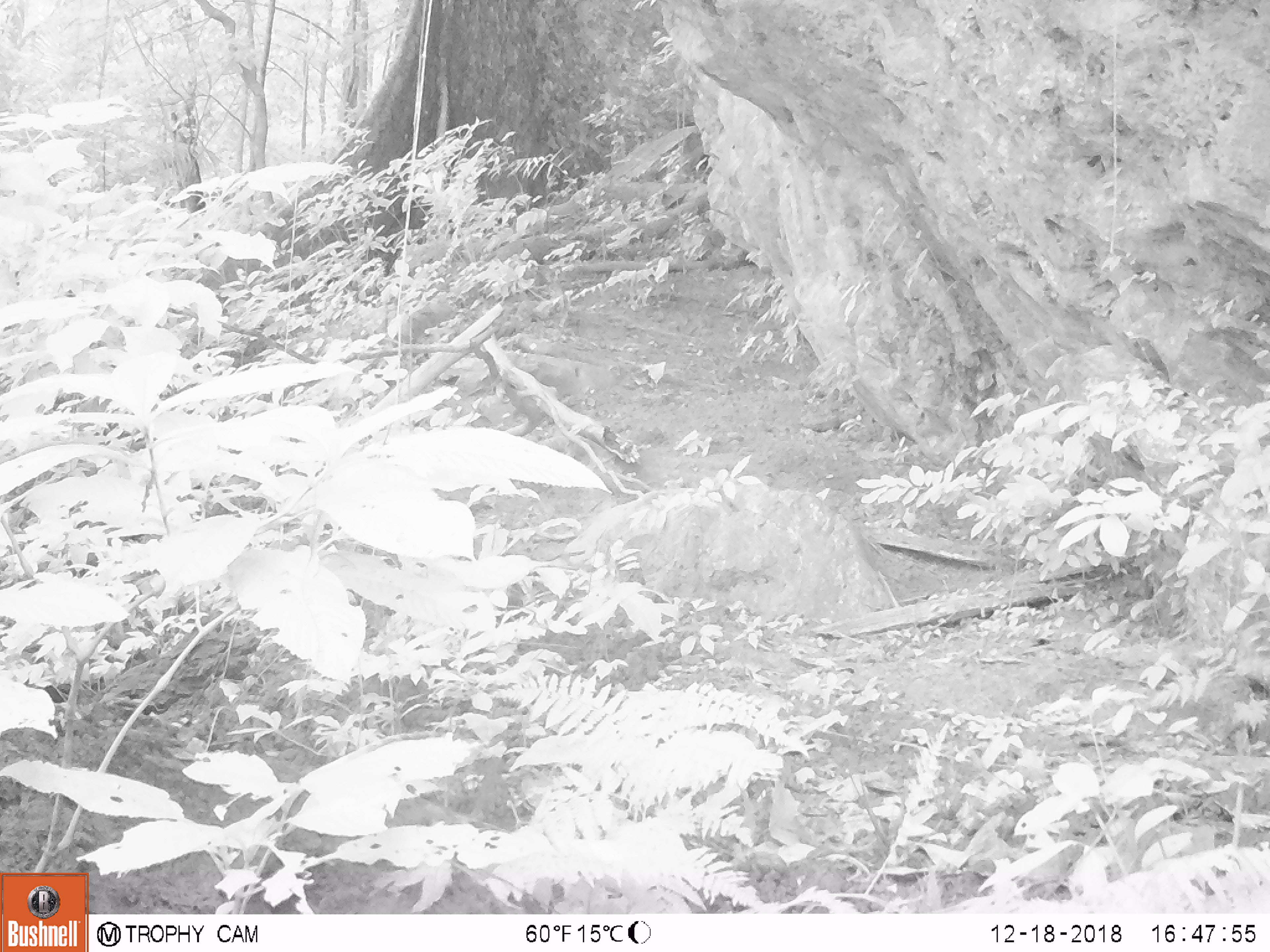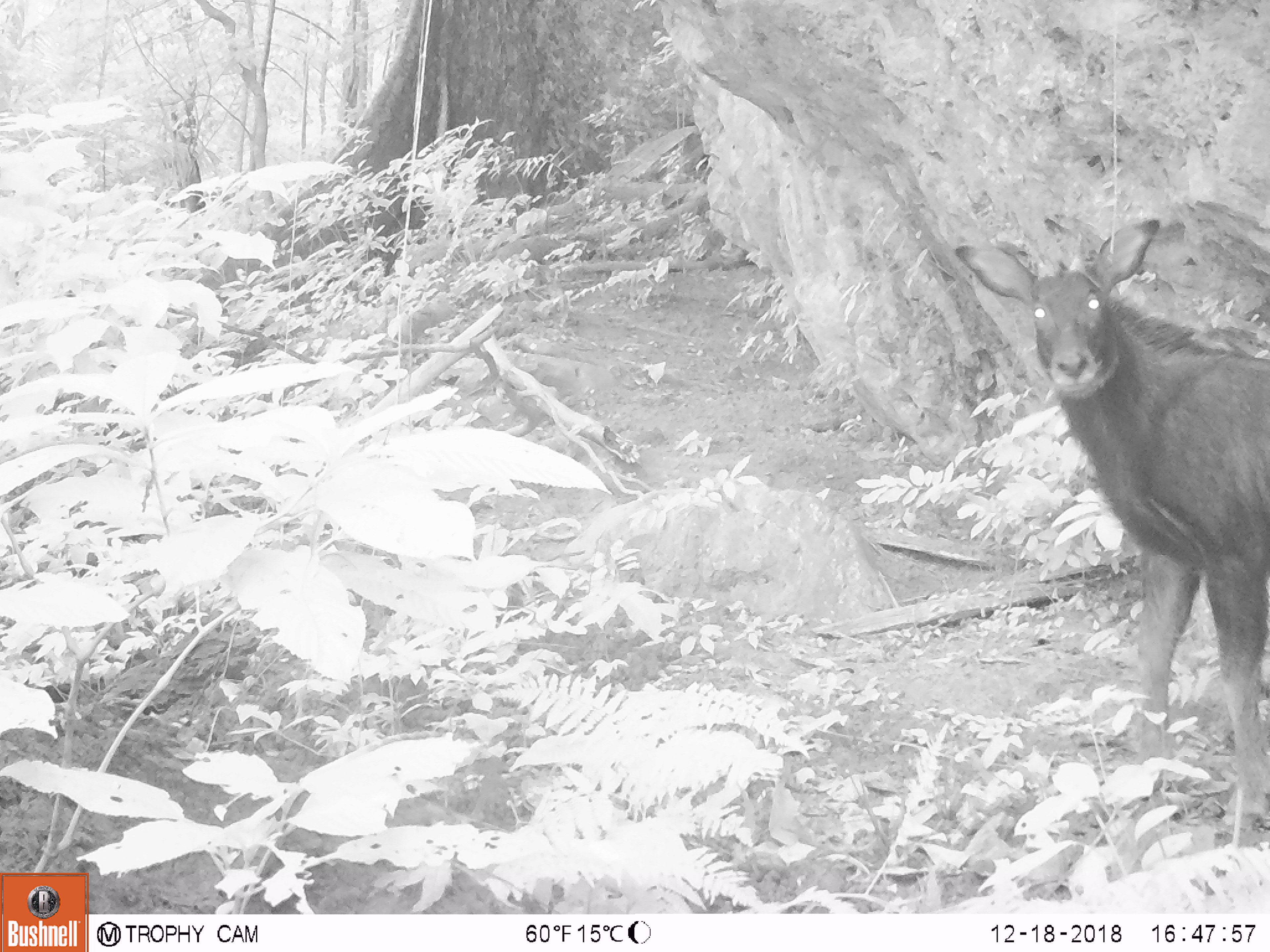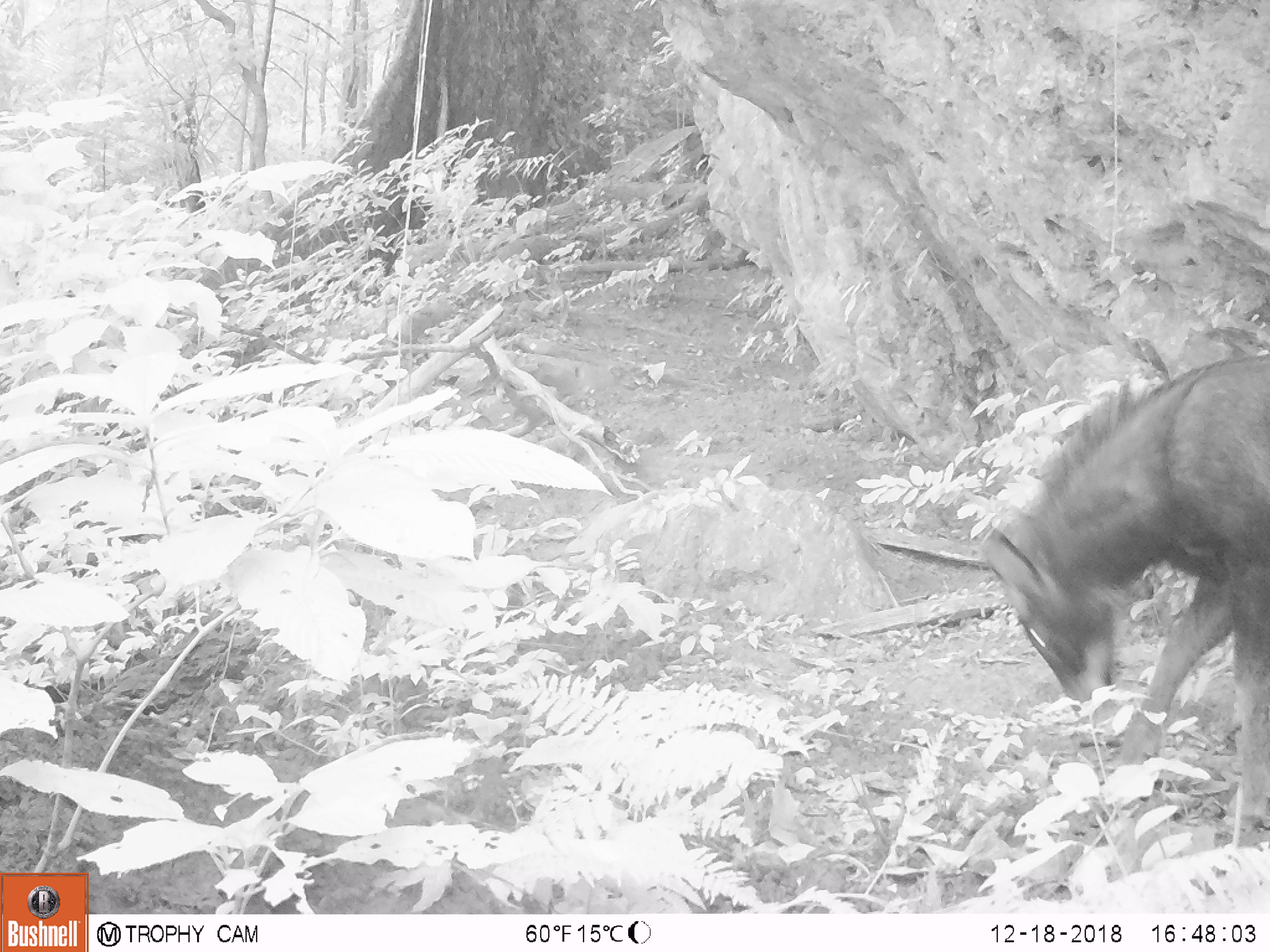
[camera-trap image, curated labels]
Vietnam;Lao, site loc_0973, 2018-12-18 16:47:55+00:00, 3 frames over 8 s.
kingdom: Animalia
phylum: Chordata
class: Mammalia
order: Artiodactyla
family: Bovidae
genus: Capricornis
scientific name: Capricornis sumatraensis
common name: chinese serow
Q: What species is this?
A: Chinese serow (Capricornis sumatraensis).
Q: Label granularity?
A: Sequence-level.